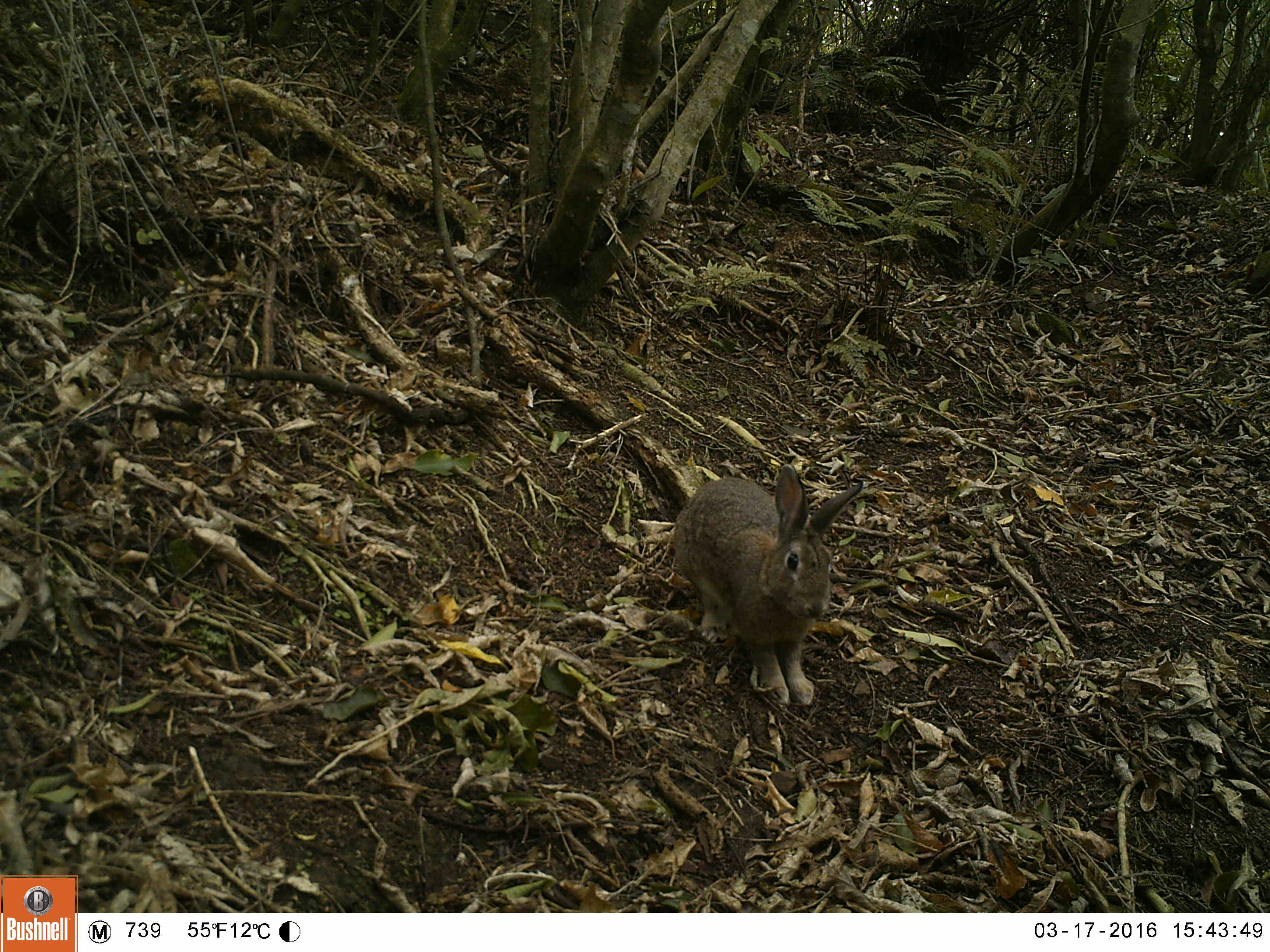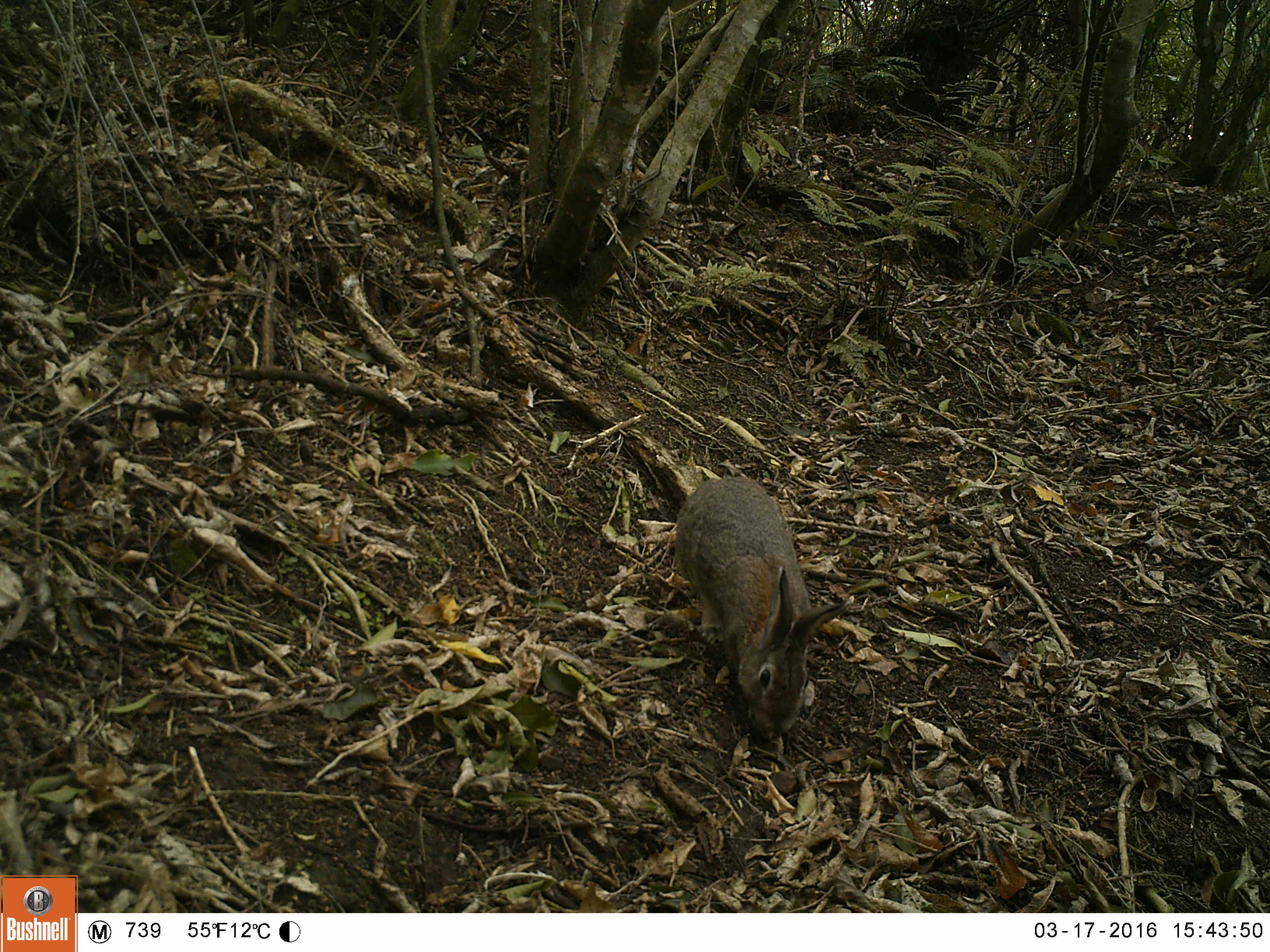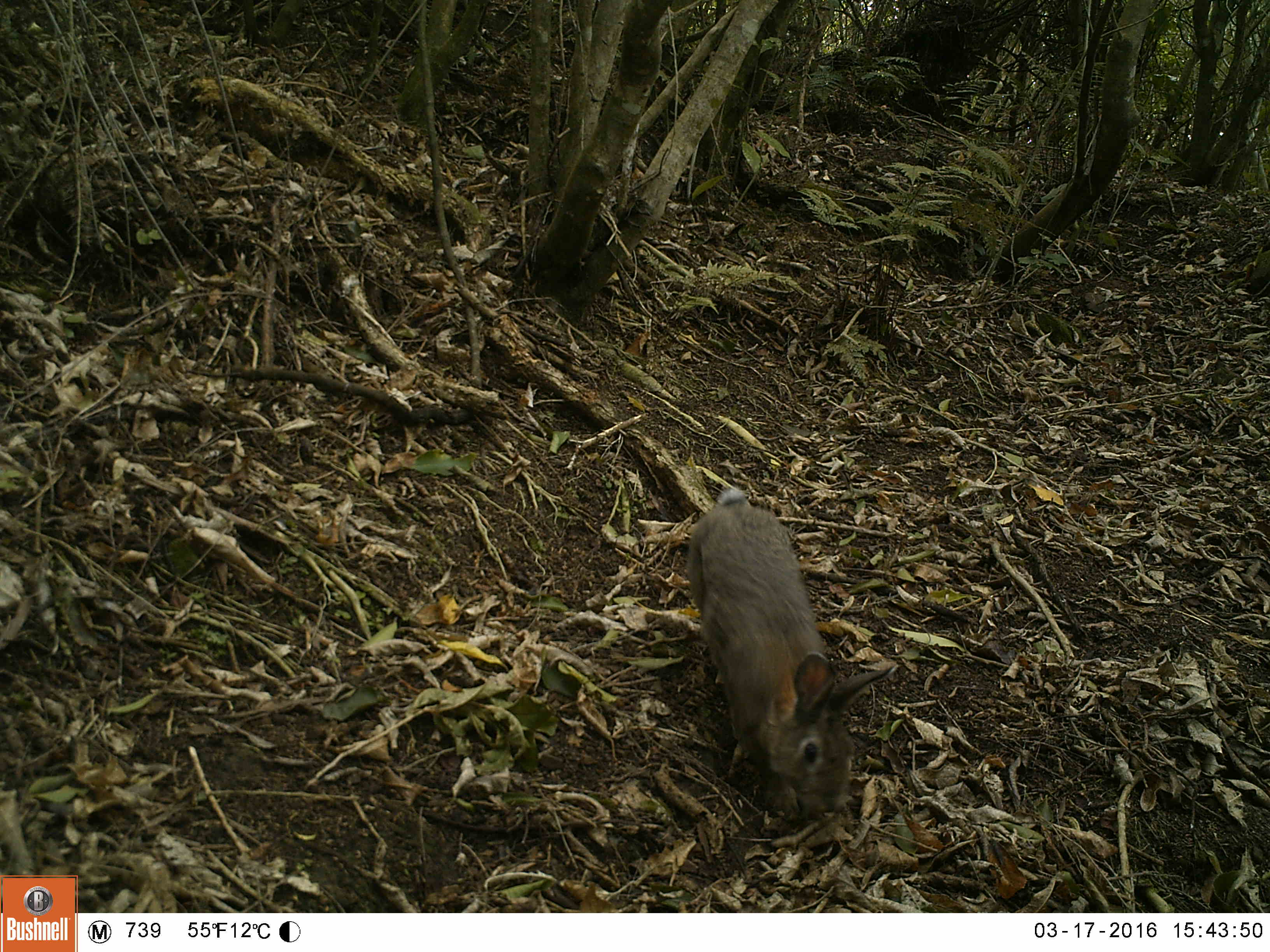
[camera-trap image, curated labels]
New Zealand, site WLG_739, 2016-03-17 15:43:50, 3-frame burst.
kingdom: Animalia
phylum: Chordata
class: Mammalia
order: Lagomorpha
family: Leporidae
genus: Oryctolagus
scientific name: Oryctolagus cuniculus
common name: european rabbit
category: rabbit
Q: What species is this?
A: Rabbit (european rabbit) (Oryctolagus cuniculus).